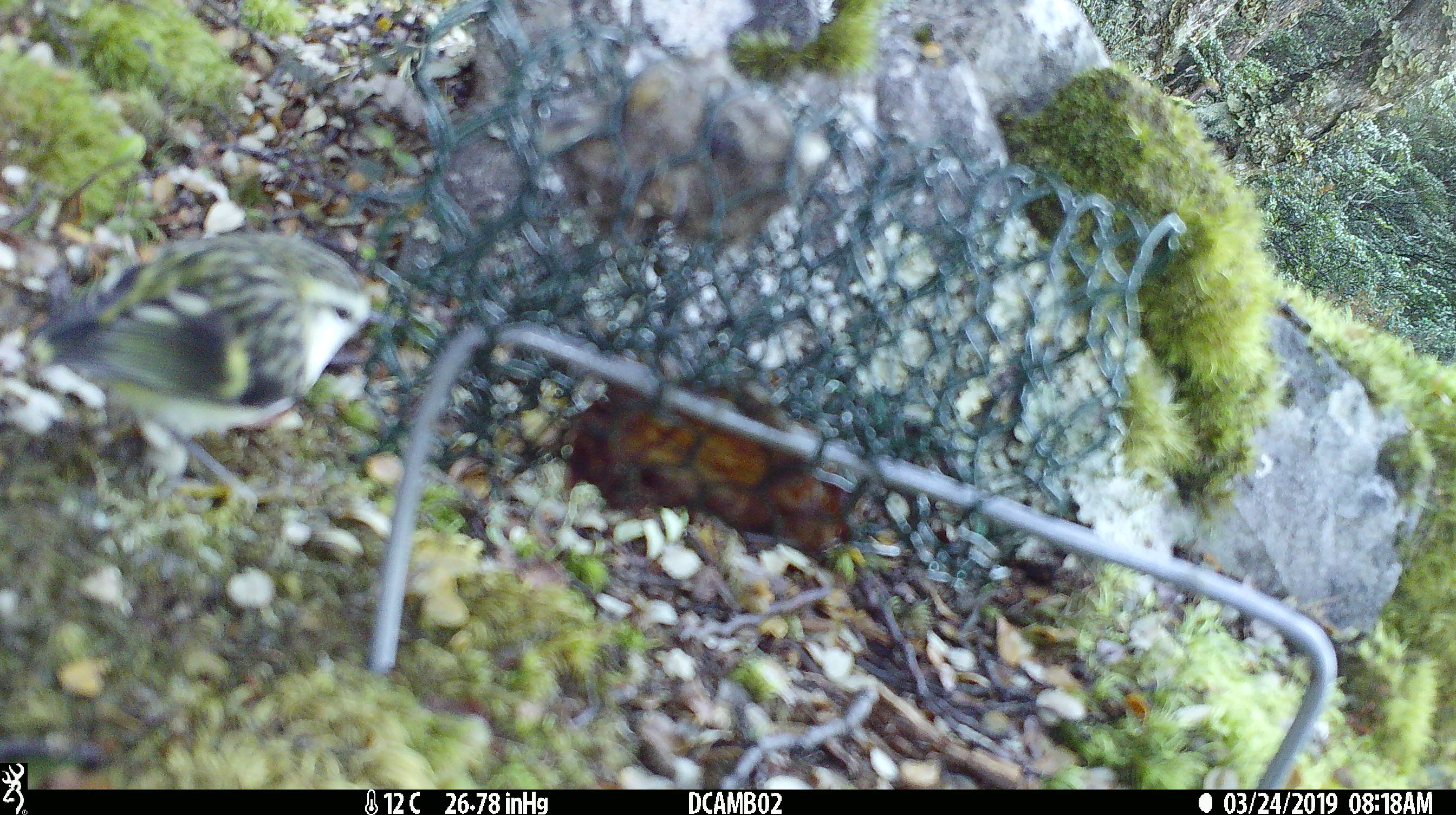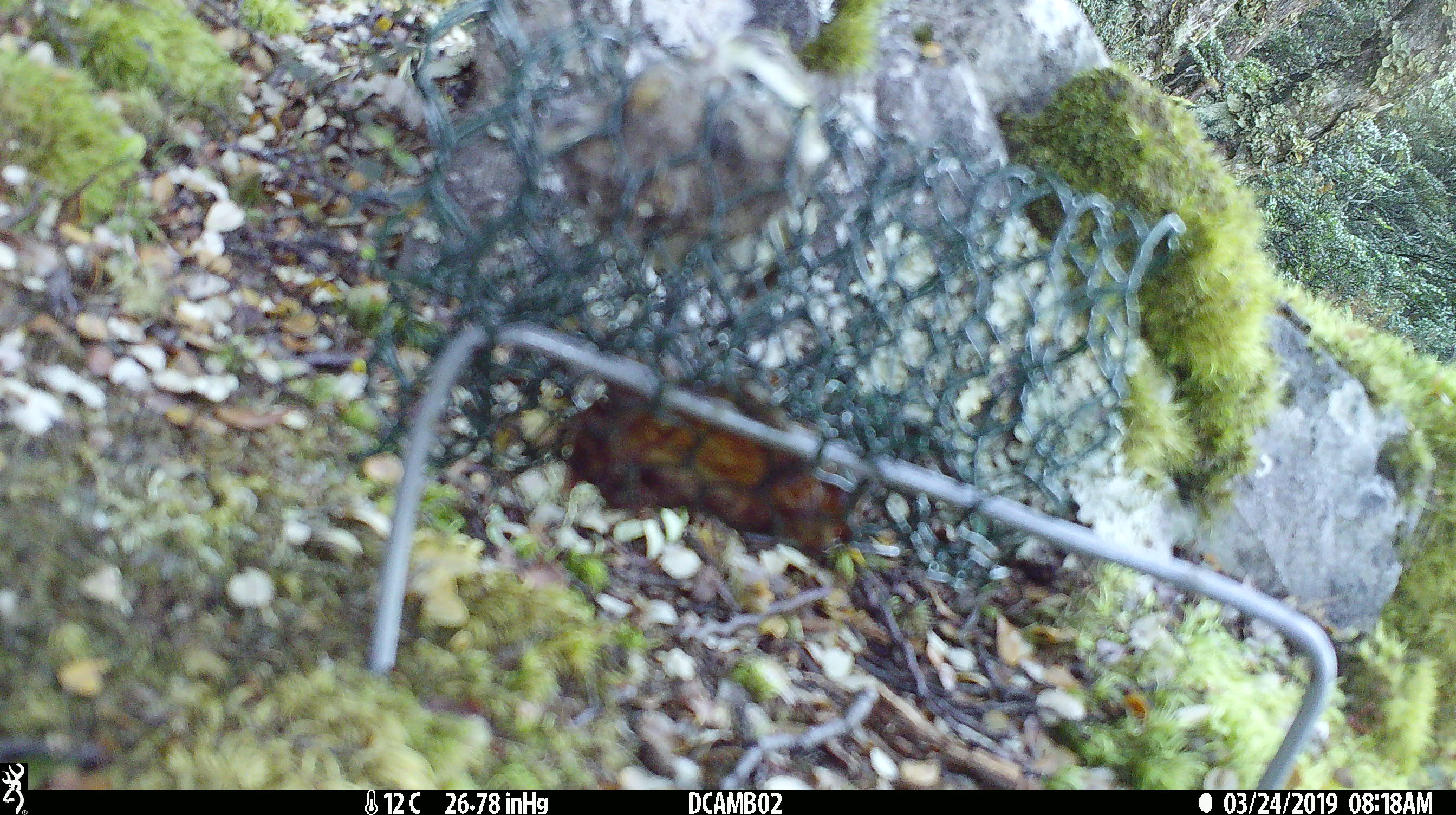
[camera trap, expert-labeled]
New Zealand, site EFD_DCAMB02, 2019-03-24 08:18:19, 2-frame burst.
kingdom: Animalia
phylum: Chordata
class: Aves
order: Passeriformes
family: Acanthisittidae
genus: Acanthisitta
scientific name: Acanthisitta chloris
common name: rifleman